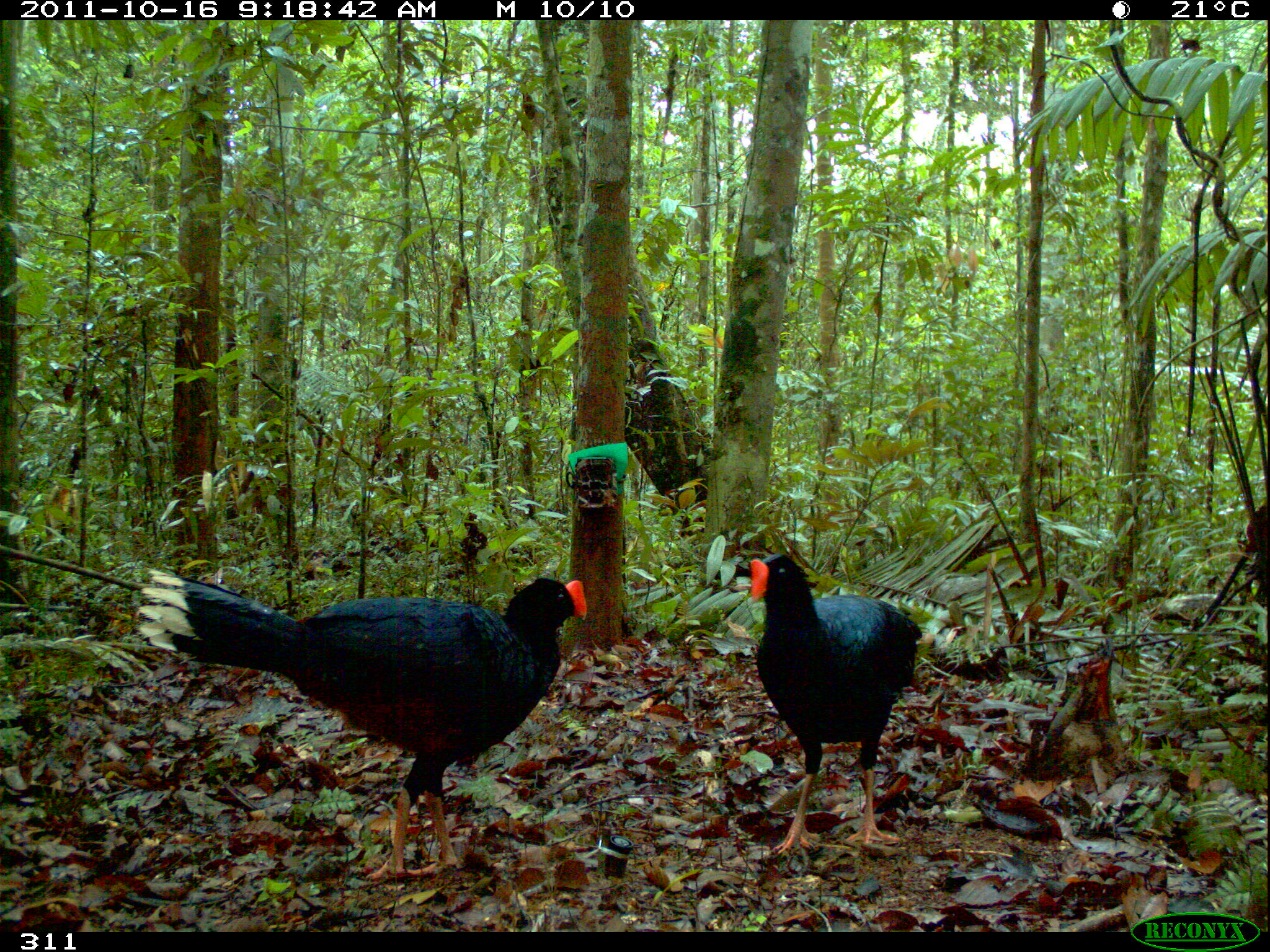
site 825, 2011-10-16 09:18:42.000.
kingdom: Animalia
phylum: Chordata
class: Aves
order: Galliformes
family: Cracidae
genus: Mitu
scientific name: Mitu tuberosum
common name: razor-billed curassow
Mitu tuberosum (razor-billed curassow).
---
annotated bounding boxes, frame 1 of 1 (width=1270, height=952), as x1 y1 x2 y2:
mitu tuberosum: 136 567 587 878; 747 552 922 856